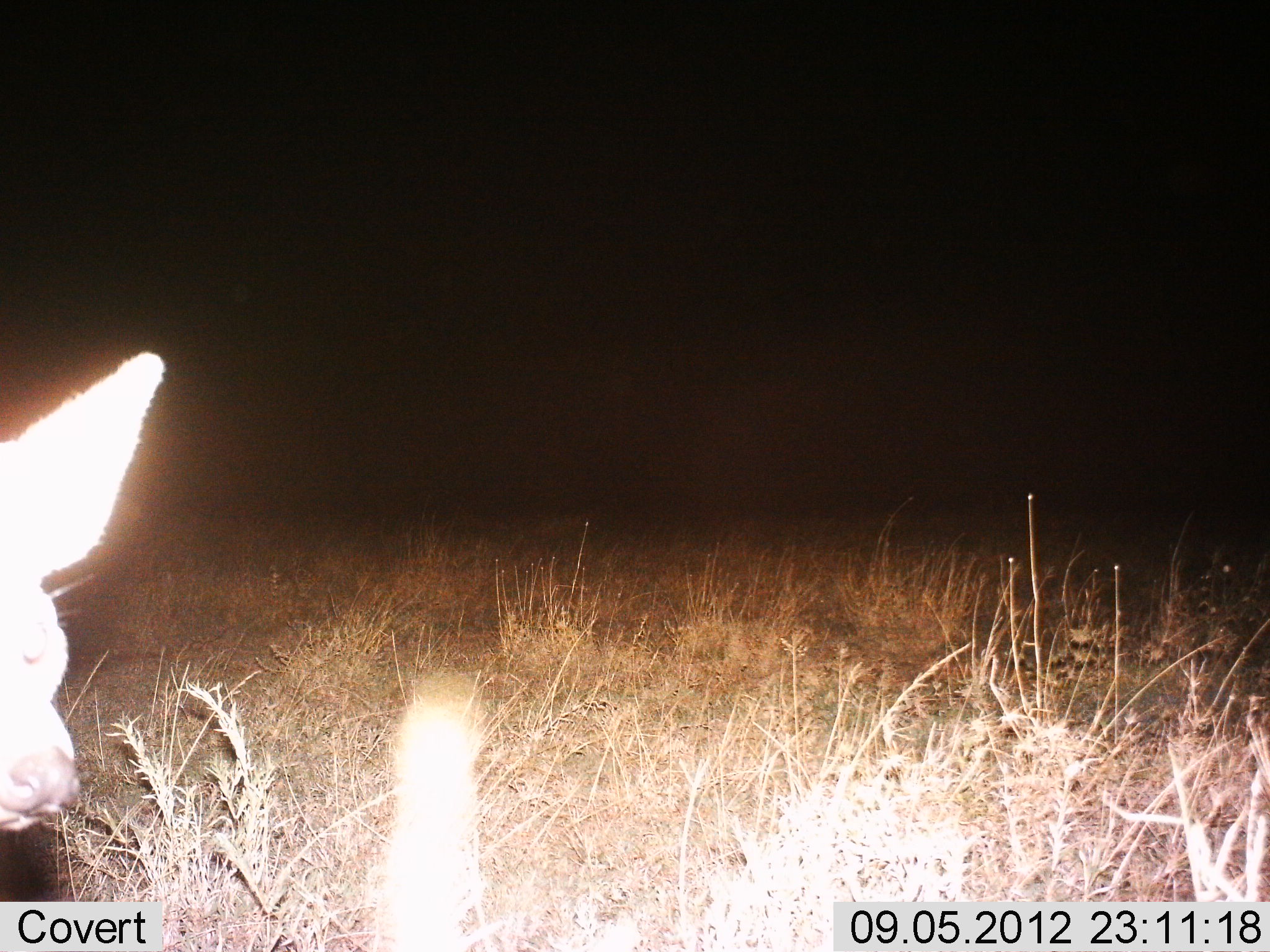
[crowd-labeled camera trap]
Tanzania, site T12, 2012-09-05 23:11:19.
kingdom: Animalia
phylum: Chordata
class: Mammalia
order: Carnivora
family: Canidae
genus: Otocyon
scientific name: Otocyon megalotis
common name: bat-eared fox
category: batearedfox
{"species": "batearedfox (bat-eared fox) (Otocyon megalotis)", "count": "1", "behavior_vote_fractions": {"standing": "71%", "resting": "14%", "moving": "14%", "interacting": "0%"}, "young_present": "0%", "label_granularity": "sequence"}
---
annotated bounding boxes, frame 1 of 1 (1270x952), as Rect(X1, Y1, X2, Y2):
animal: Rect(0, 349, 165, 834)